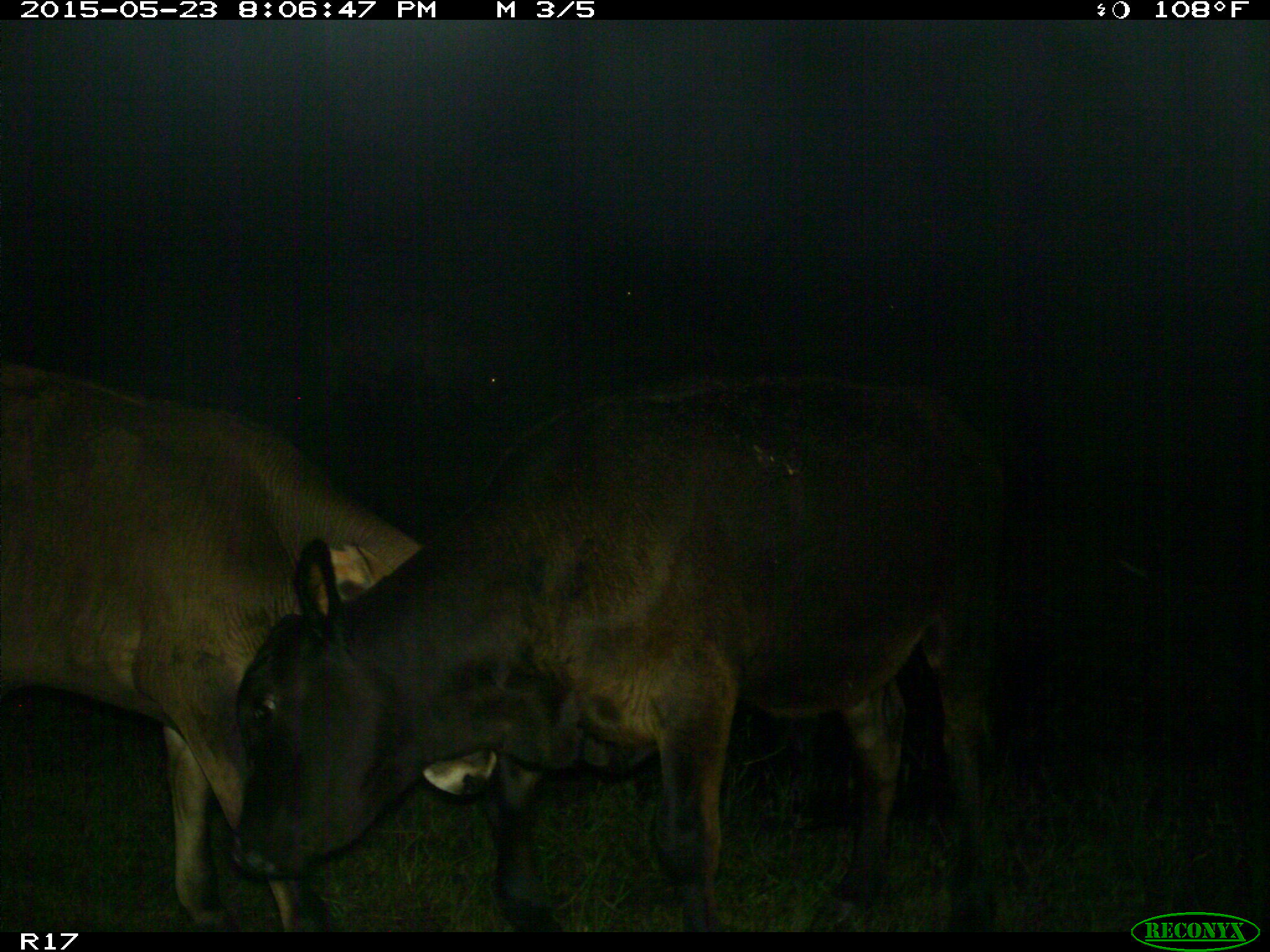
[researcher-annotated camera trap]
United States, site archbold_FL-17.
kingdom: Animalia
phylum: Chordata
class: Mammalia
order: Artiodactyla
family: Bovidae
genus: Bos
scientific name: Bos taurus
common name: domestic cow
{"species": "Bos taurus (domestic cow)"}